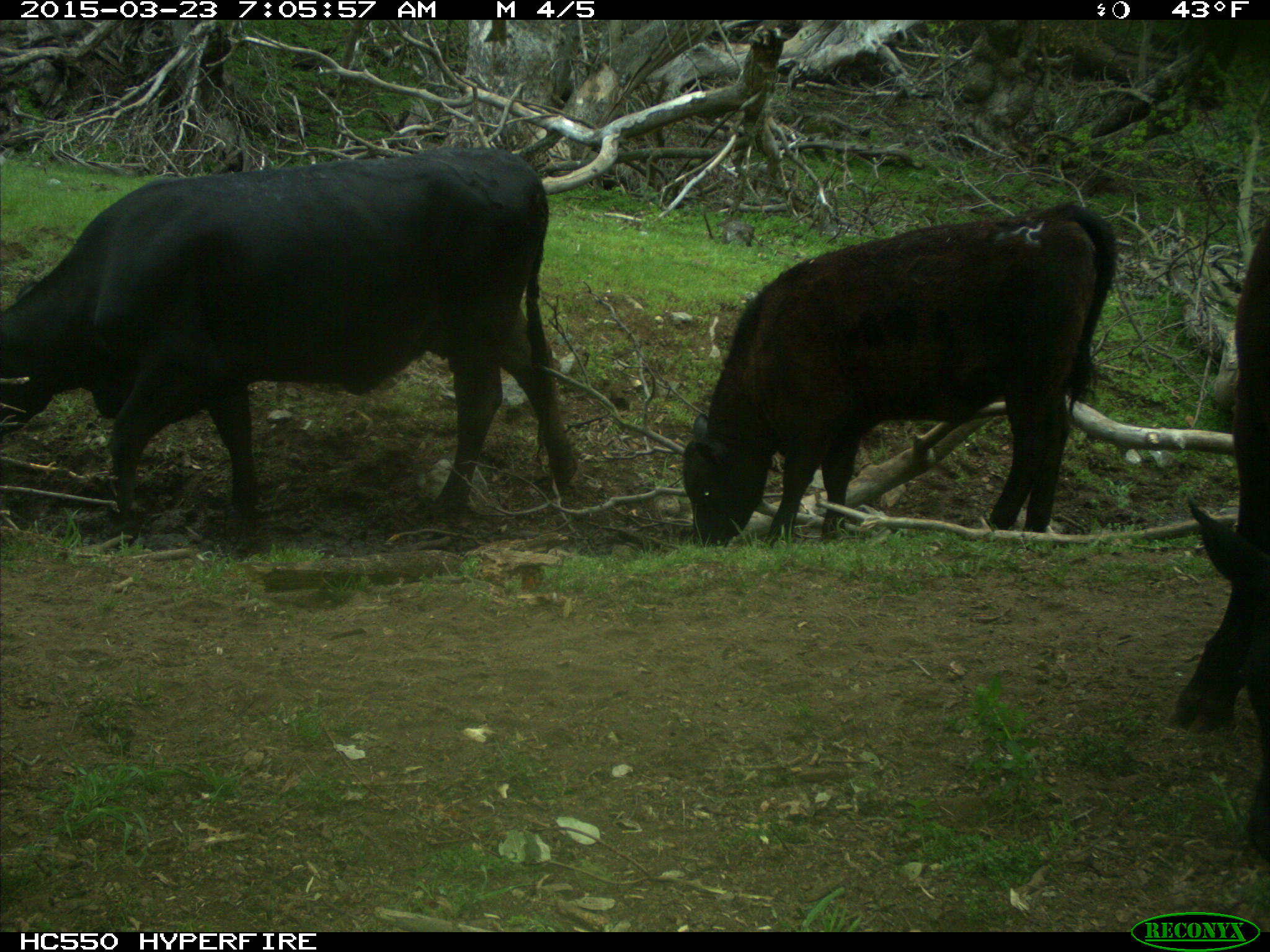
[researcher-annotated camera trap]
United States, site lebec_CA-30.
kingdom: Animalia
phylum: Chordata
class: Mammalia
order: Artiodactyla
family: Bovidae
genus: Bos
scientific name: Bos taurus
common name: domestic cow